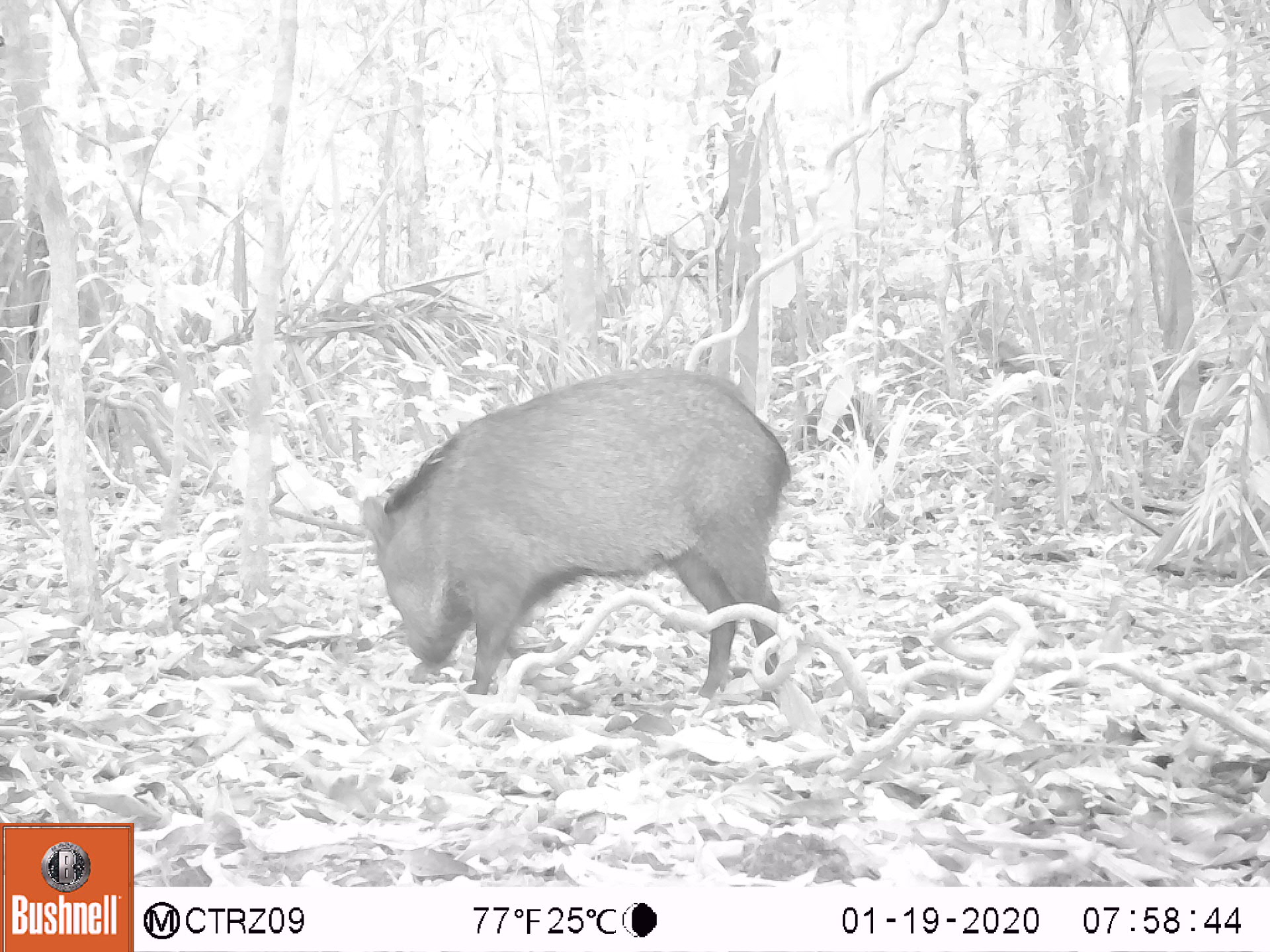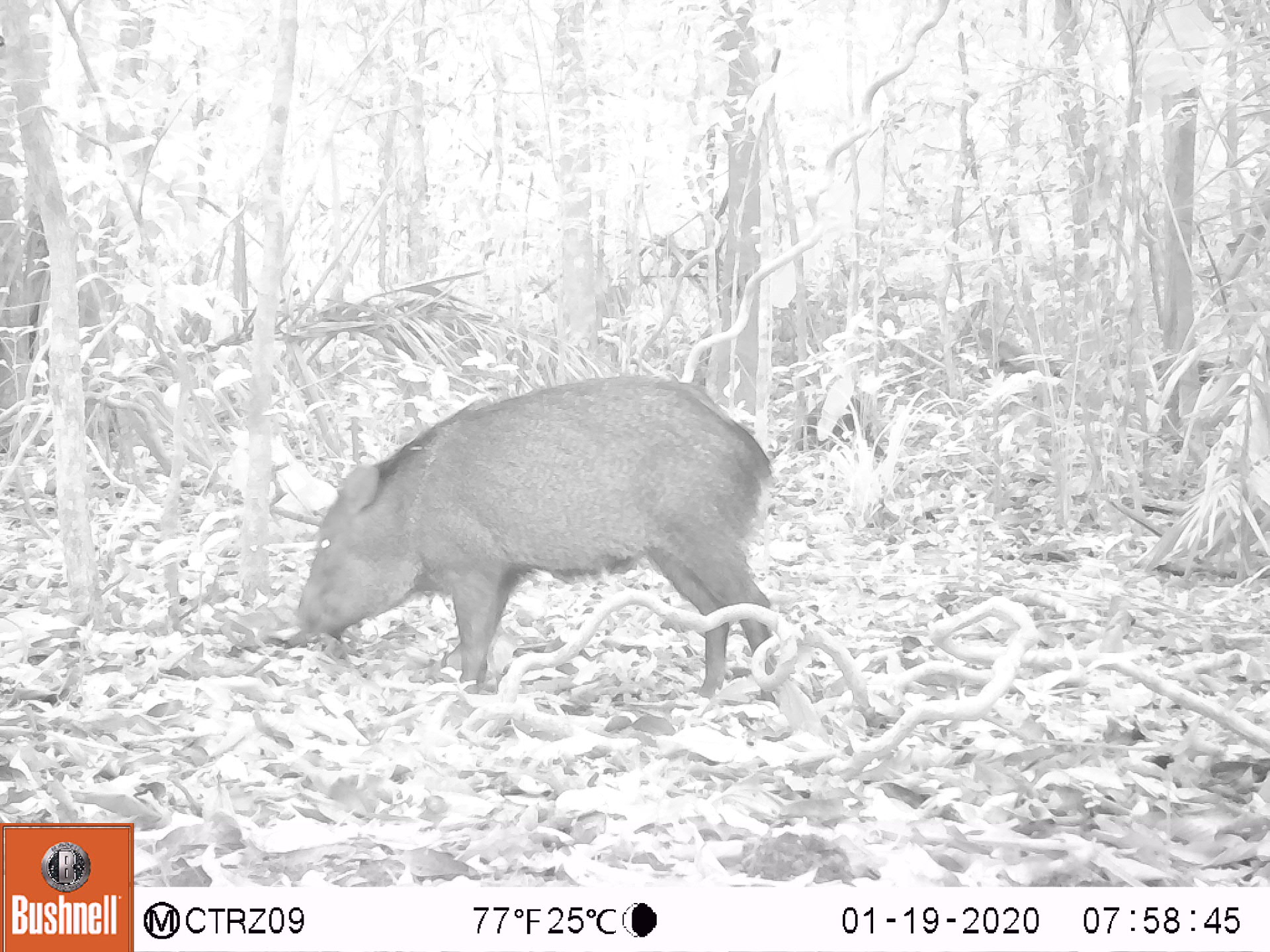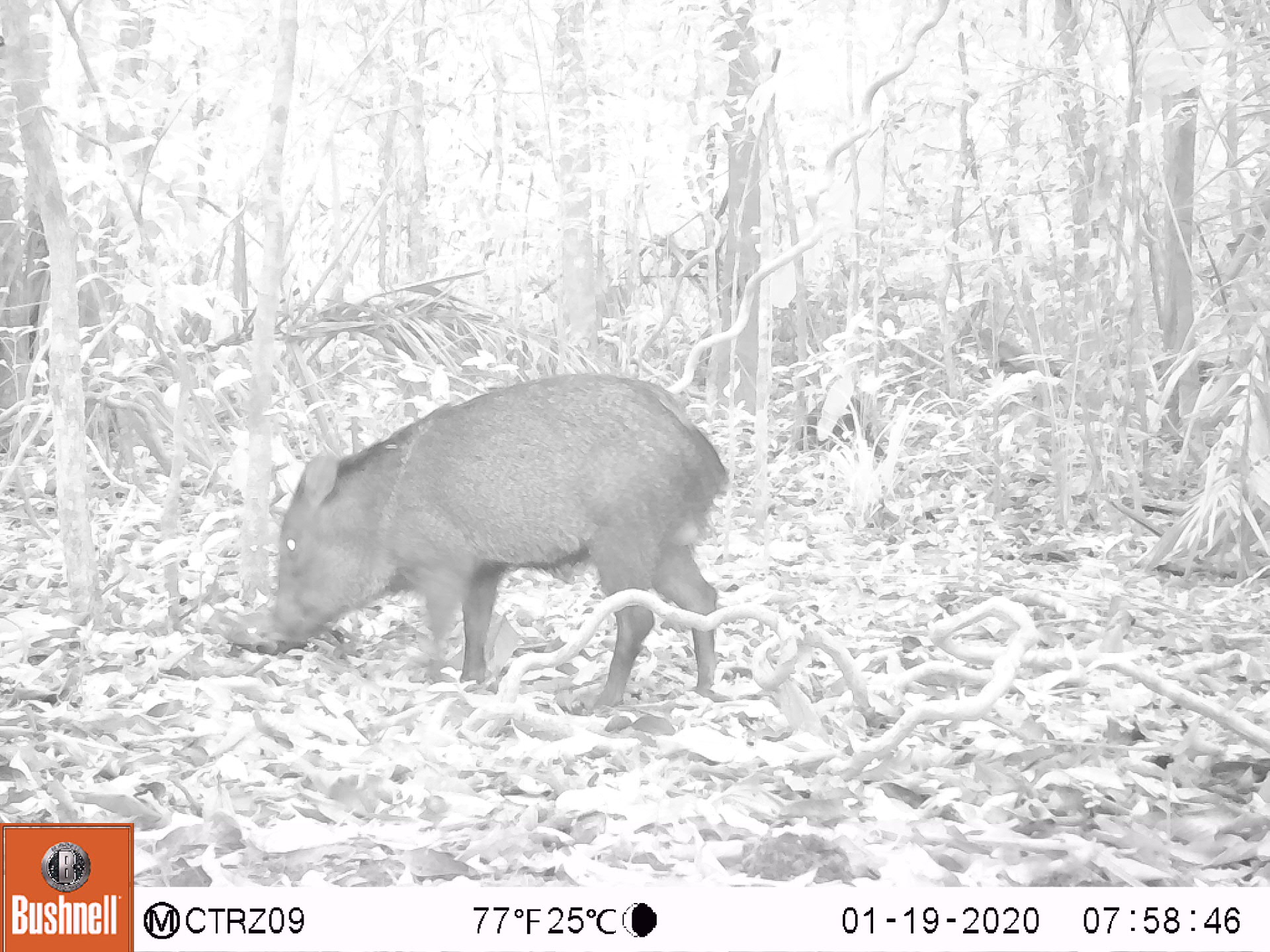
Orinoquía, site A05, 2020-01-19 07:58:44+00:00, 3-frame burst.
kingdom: Animalia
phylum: Chordata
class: Mammalia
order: Artiodactyla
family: Tayassuidae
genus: Pecari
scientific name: Pecari tajacu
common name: collared peccary